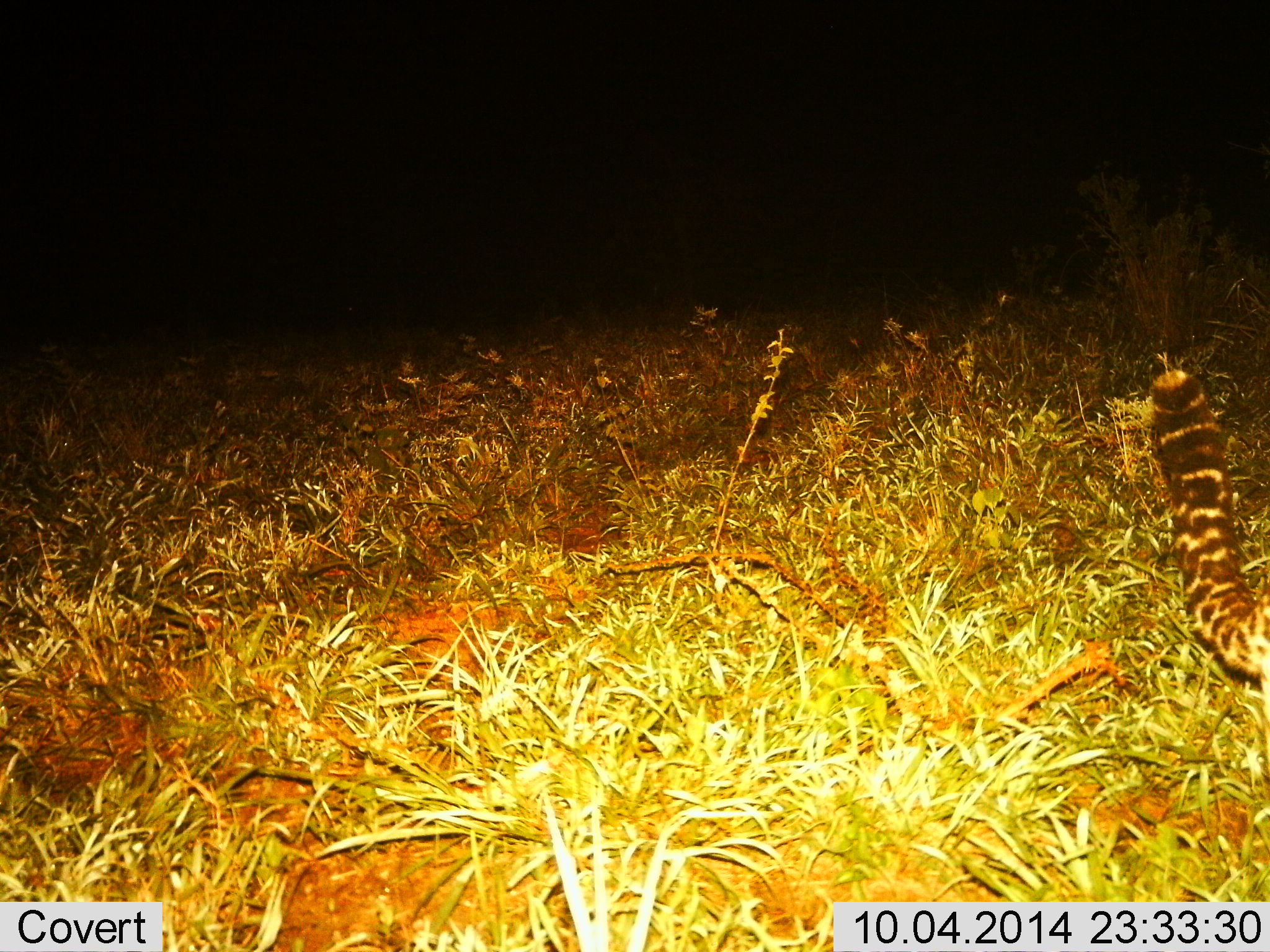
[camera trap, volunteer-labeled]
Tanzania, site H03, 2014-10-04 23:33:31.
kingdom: Animalia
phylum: Chordata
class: Mammalia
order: Carnivora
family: Felidae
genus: Panthera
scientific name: Panthera pardus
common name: leopard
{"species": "leopard (Panthera pardus)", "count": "1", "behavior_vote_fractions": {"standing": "30%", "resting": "0%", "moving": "70%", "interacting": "0%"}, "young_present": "0%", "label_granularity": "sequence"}